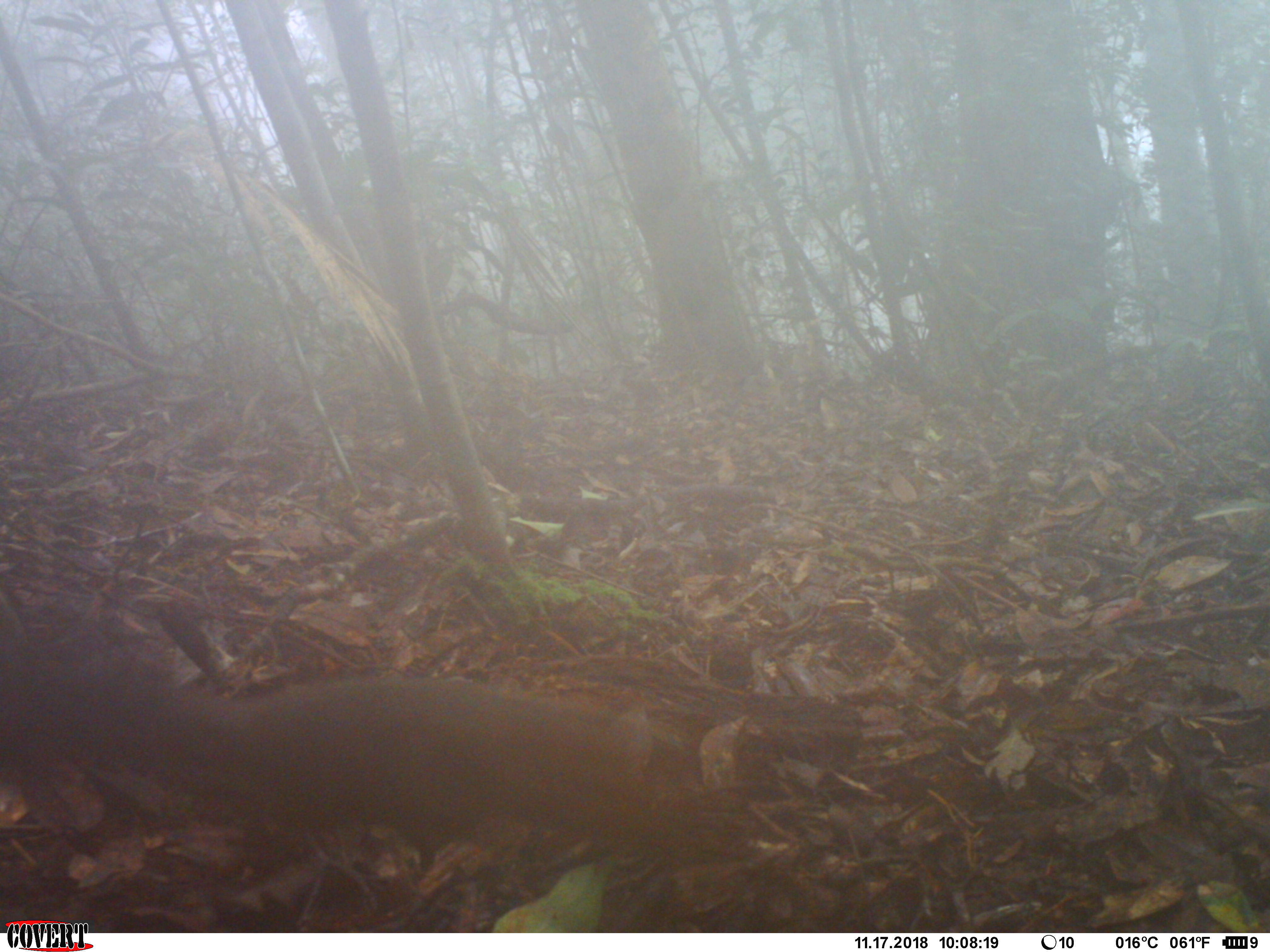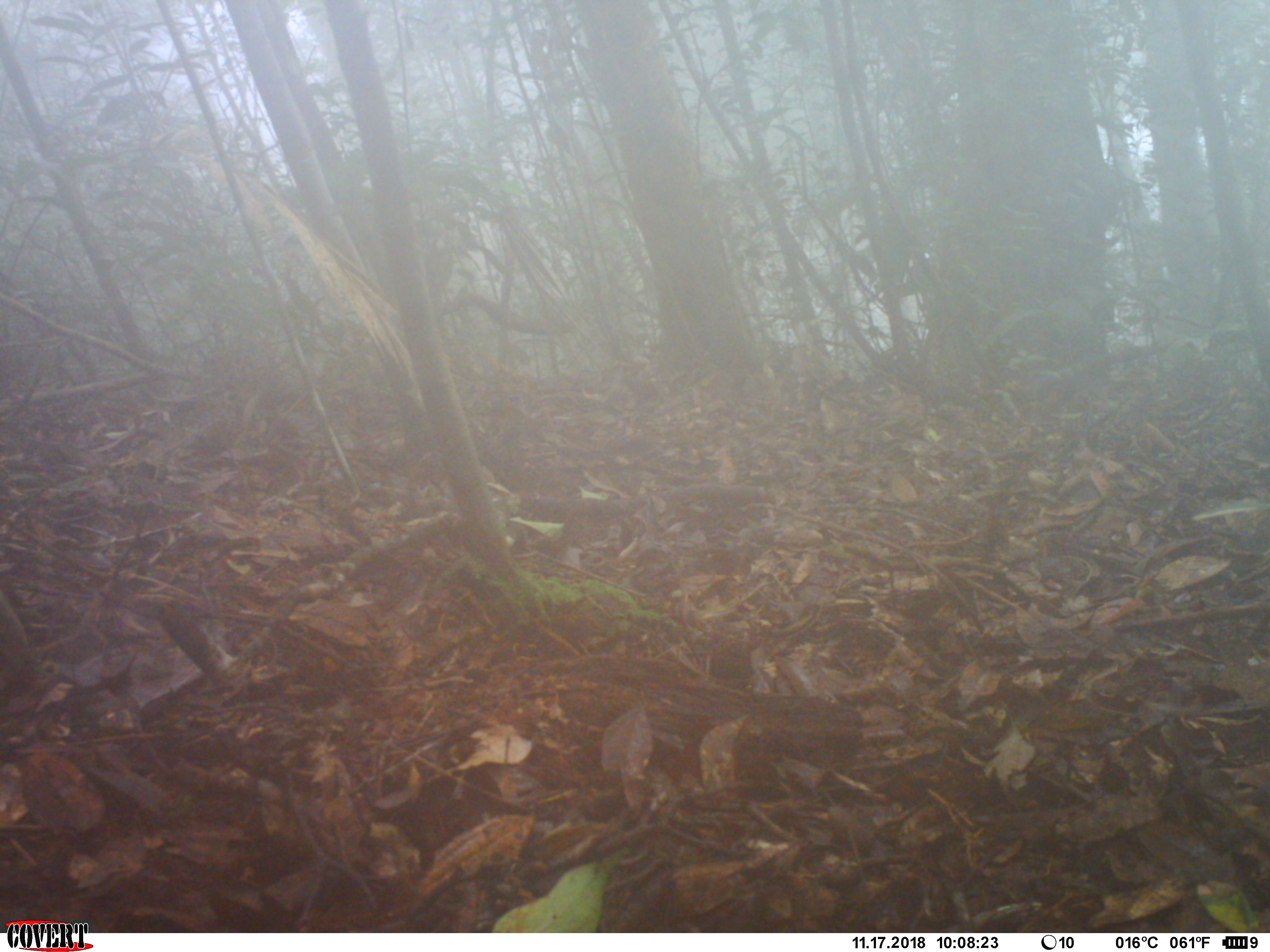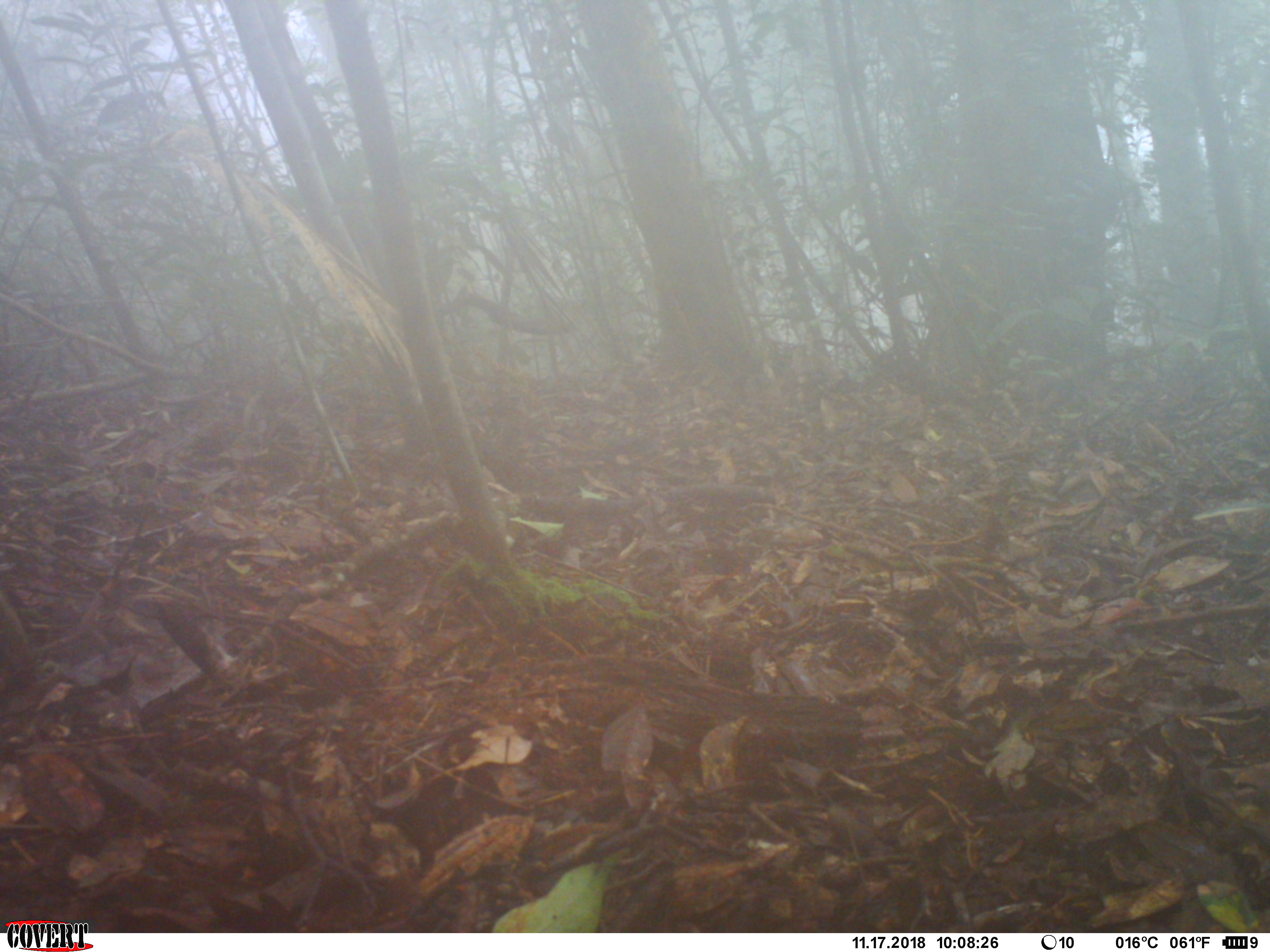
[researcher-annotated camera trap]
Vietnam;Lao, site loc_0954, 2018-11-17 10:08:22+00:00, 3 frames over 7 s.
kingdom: Animalia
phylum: Chordata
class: Mammalia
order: Rodentia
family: Sciuridae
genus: Dremomys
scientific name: Dremomys rufigenis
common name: red-cheeked squirrel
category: red cheeked squirrel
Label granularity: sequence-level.